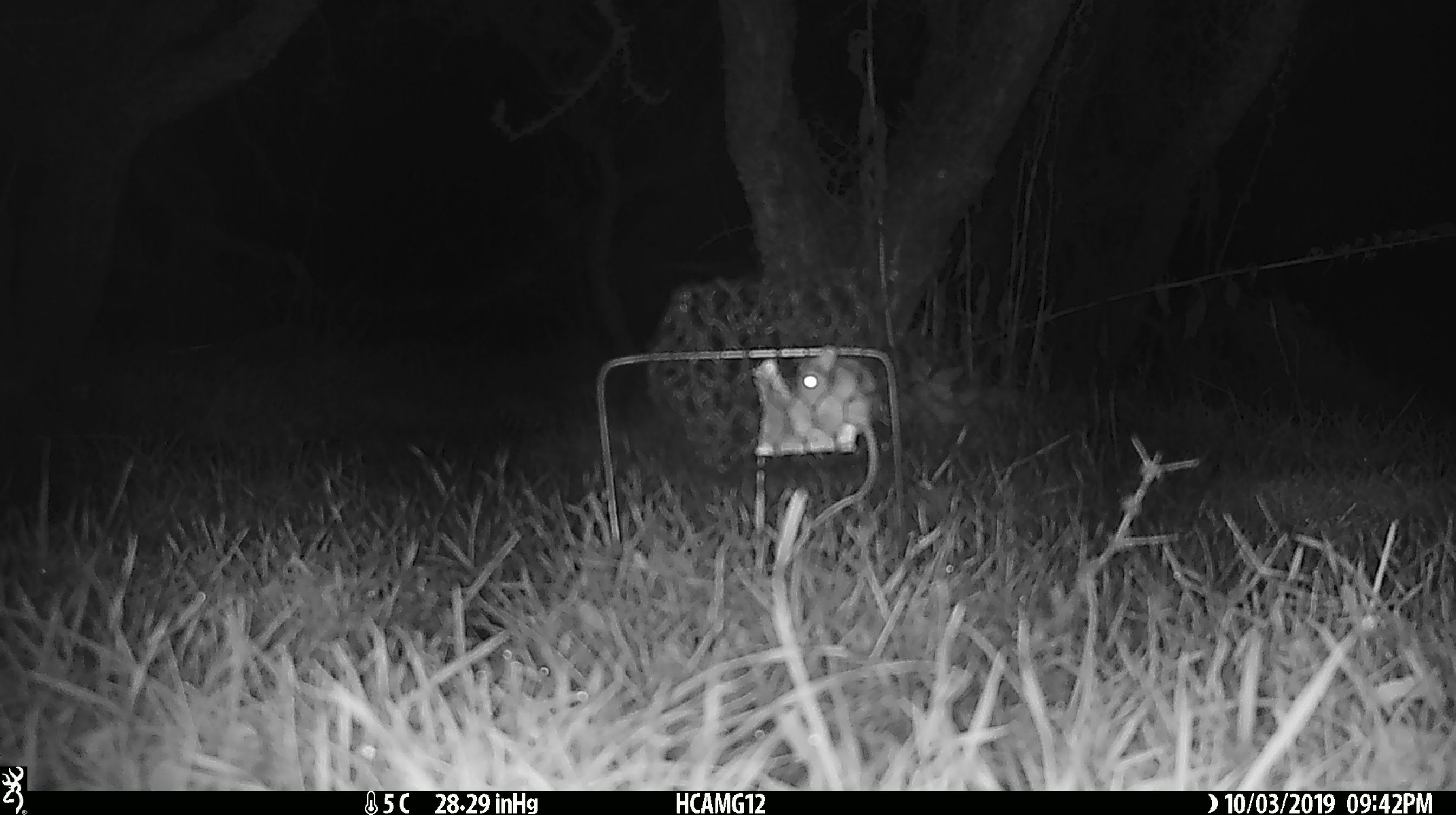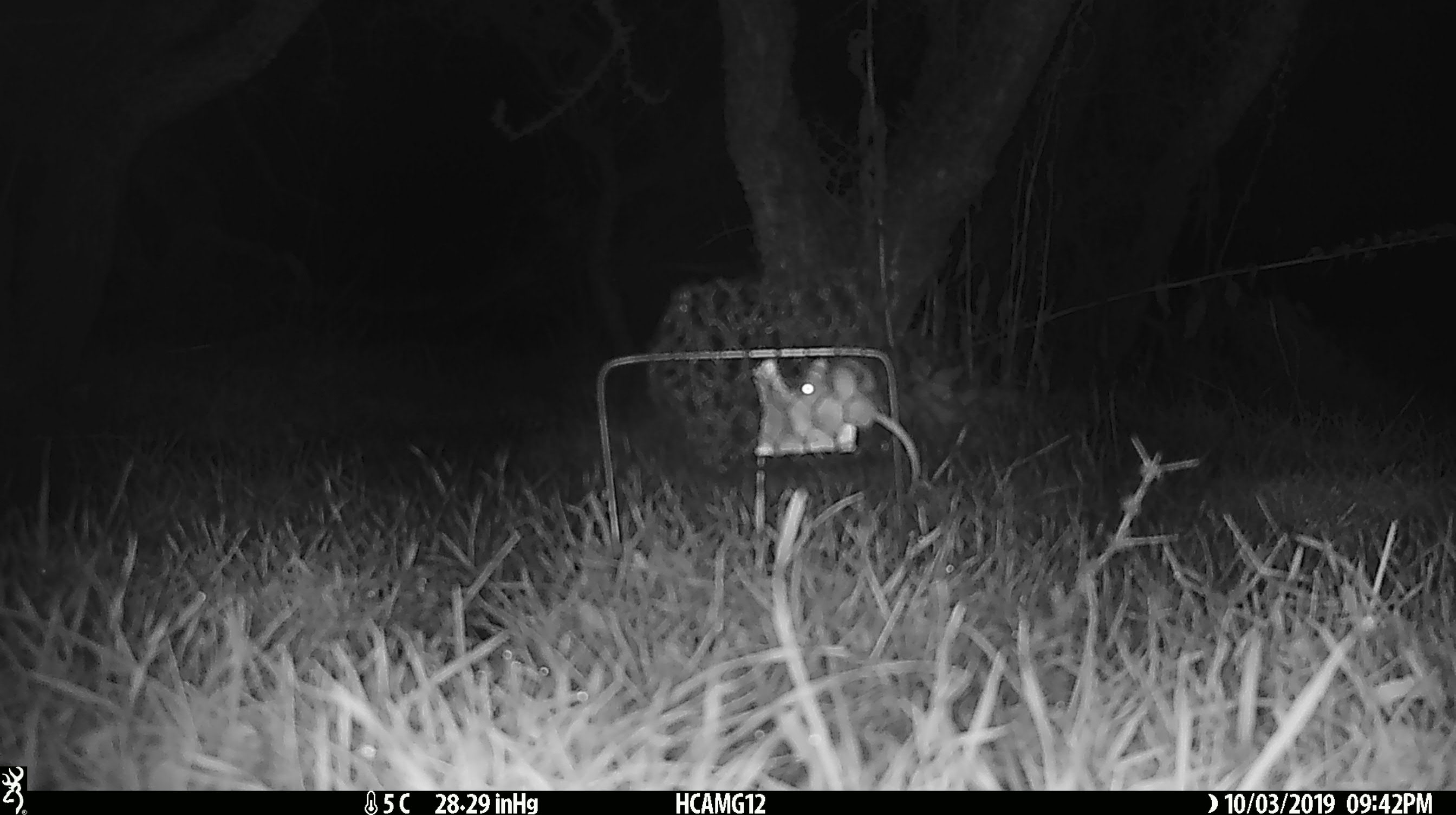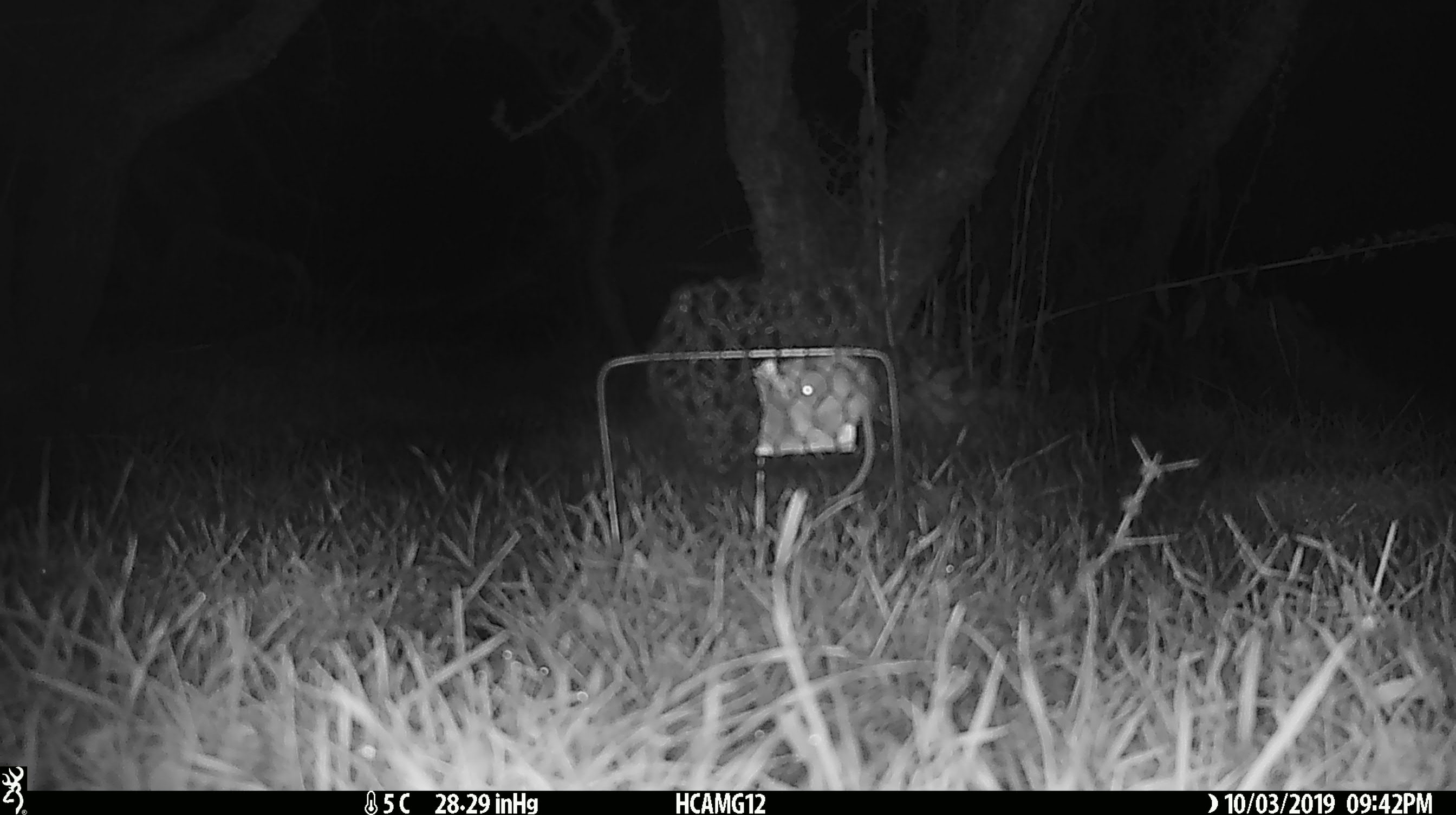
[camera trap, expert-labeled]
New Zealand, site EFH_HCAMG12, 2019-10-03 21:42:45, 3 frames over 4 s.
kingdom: Animalia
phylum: Chordata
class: Mammalia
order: Rodentia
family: Muridae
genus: Mus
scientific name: Mus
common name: mouse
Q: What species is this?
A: Mouse (Mus).